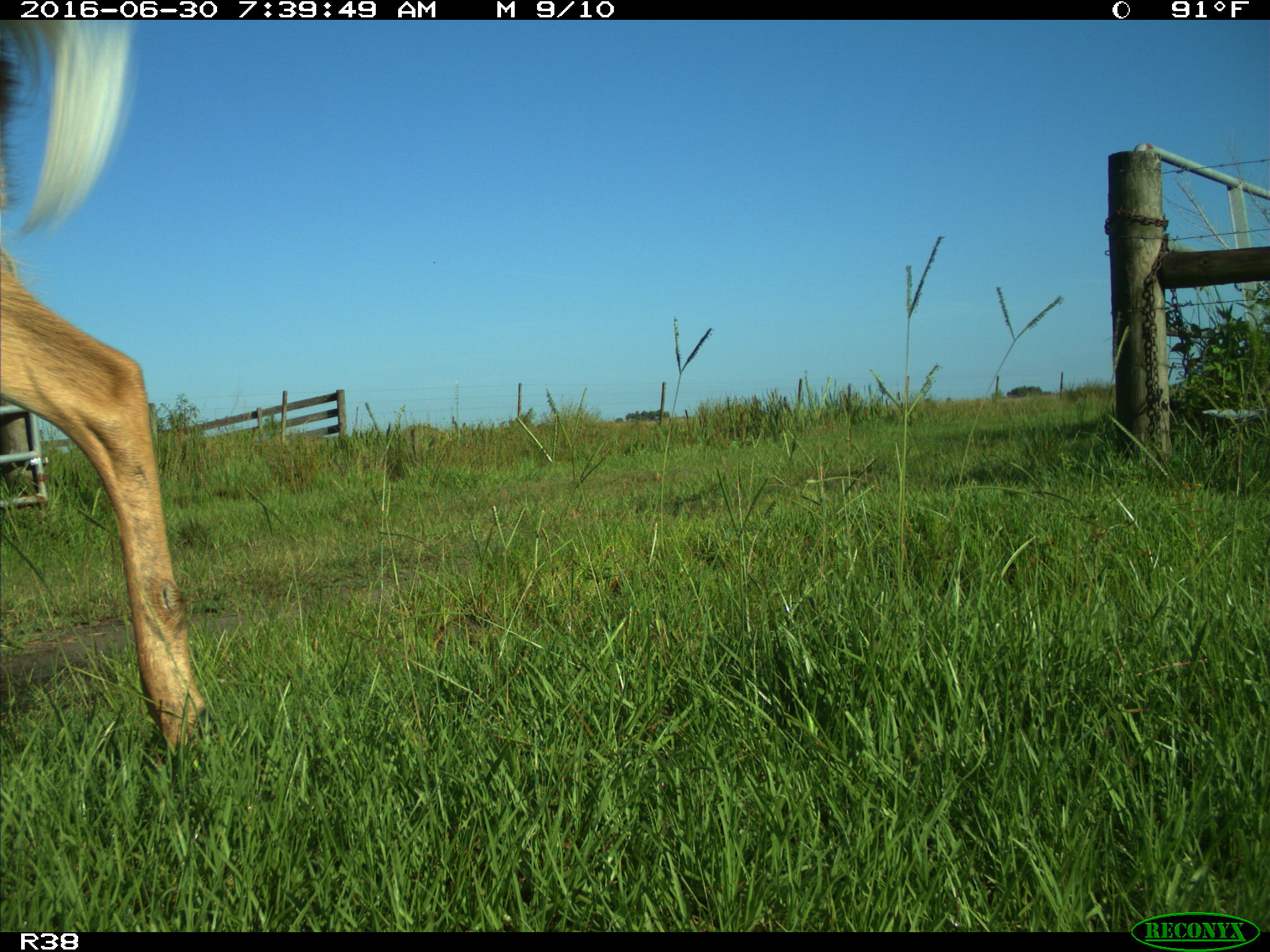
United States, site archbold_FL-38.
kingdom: Animalia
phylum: Chordata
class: Mammalia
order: Artiodactyla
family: Cervidae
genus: Odocoileus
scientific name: Odocoileus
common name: deer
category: unidentified deer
Unidentified deer (deer) (Odocoileus).